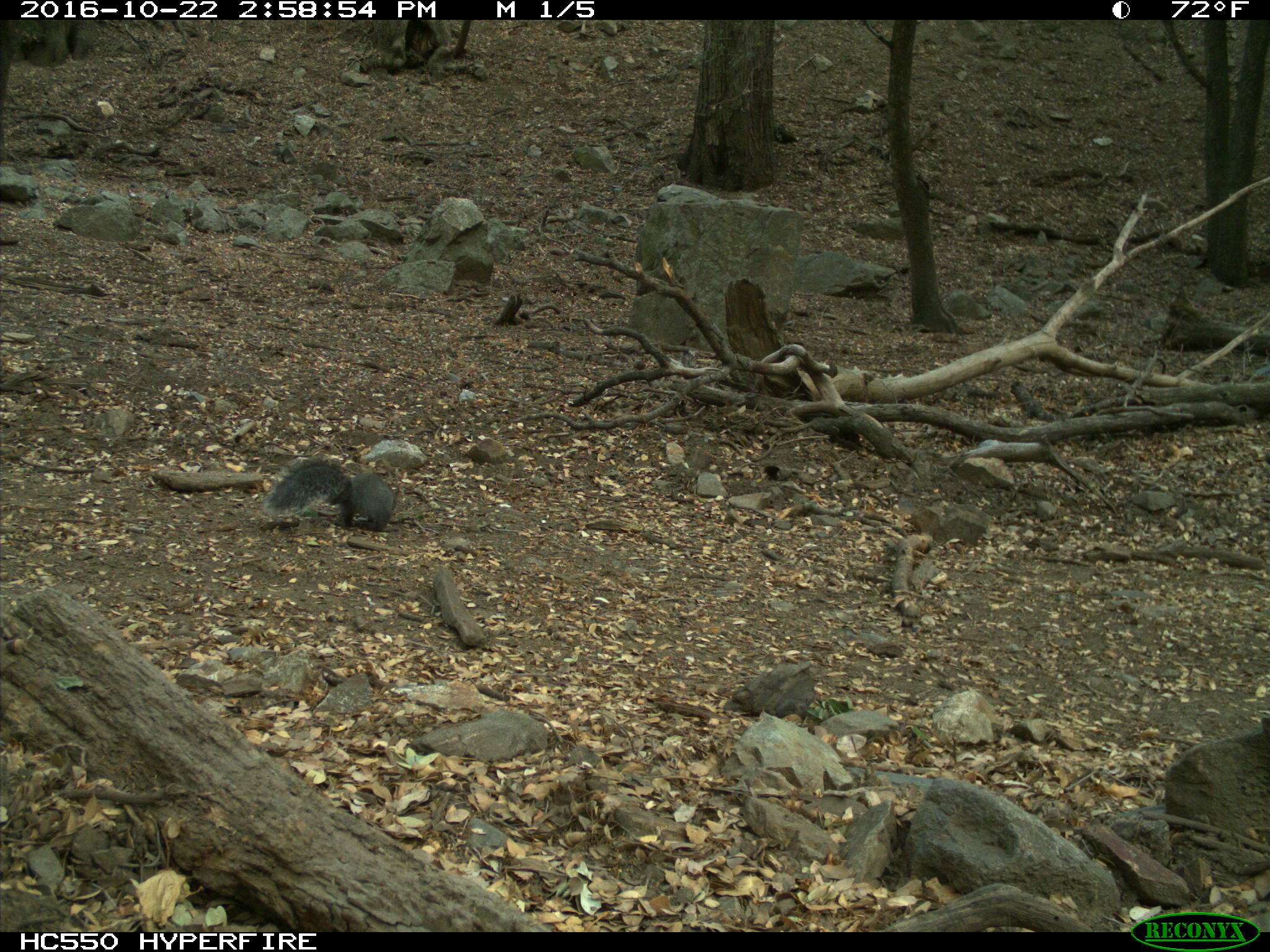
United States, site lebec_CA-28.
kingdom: Animalia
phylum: Chordata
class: Mammalia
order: Rodentia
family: Sciuridae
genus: Sciurus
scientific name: Sciurus carolinensis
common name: eastern gray squirrel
Sciurus carolinensis (eastern gray squirrel).